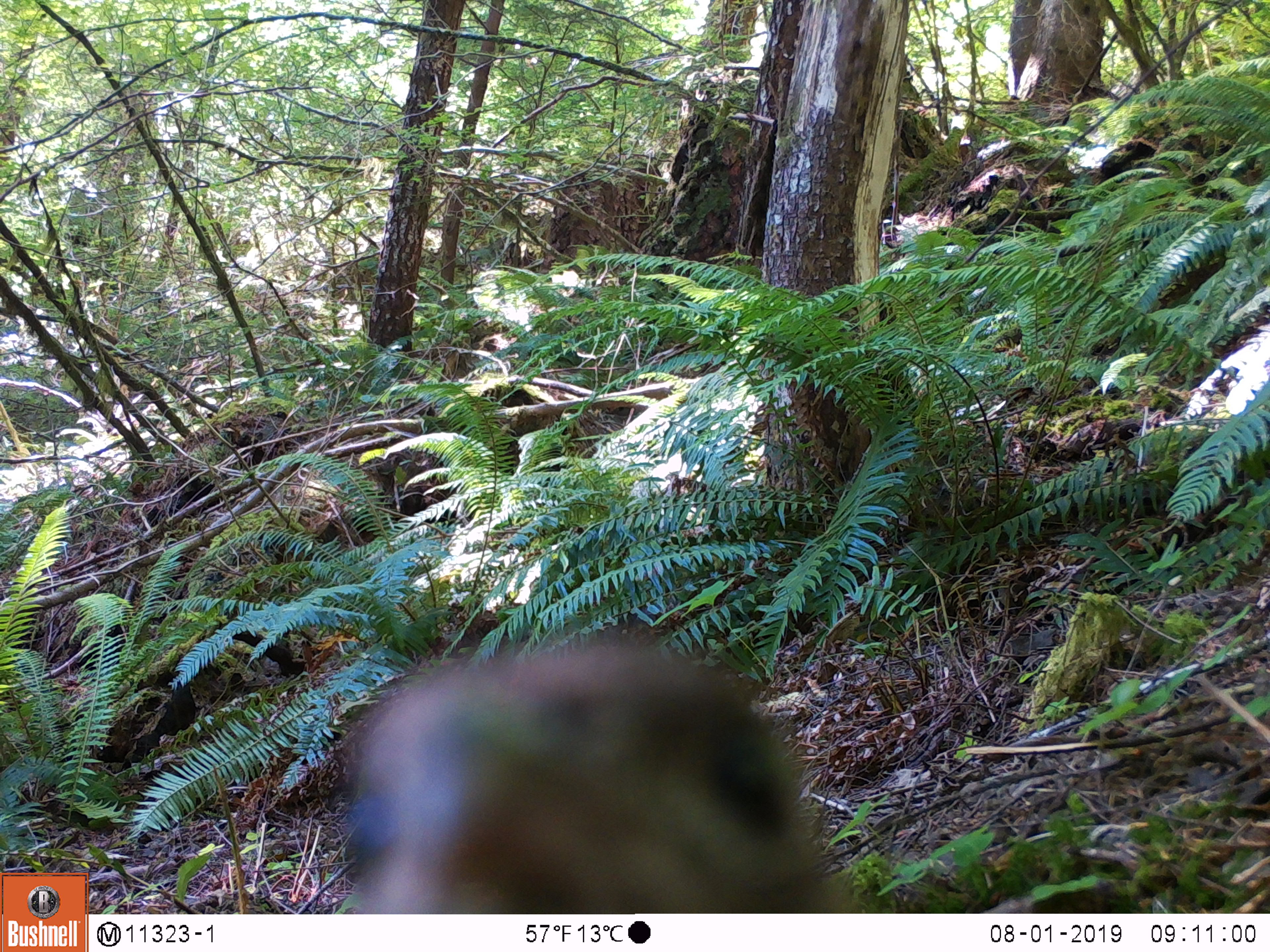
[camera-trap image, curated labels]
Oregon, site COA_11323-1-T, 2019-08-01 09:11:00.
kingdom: Animalia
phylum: Chordata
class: Aves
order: Galliformes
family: Phasianidae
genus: Bonasa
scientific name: Bonasa umbellus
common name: ruffed grouse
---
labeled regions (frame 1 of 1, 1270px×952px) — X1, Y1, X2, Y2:
ruffed grouse: 316, 628, 879, 911